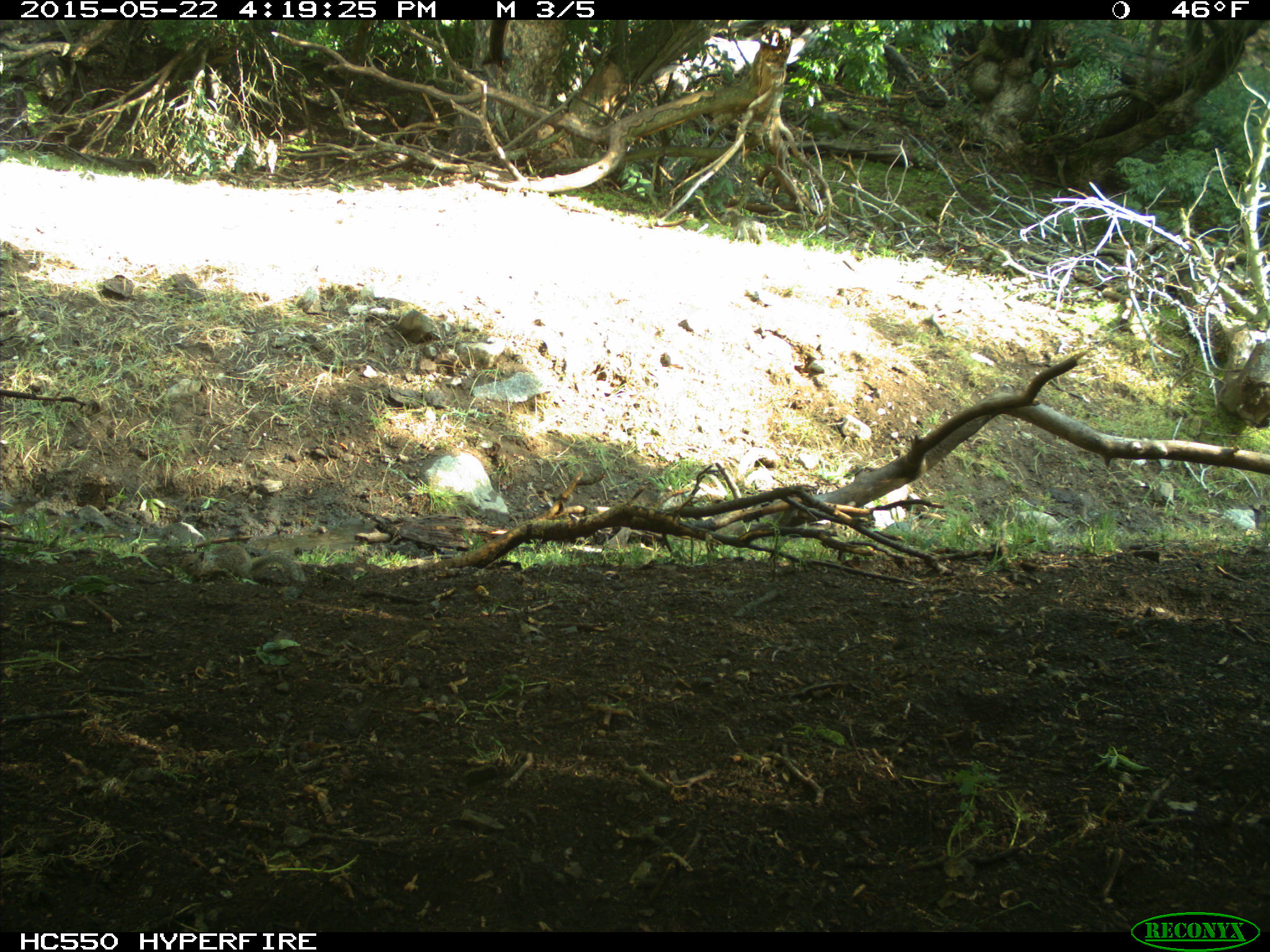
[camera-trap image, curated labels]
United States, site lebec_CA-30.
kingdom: Animalia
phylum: Chordata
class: Mammalia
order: Rodentia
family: Sciuridae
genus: Otospermophilus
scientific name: Otospermophilus beecheyi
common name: california ground squirrel